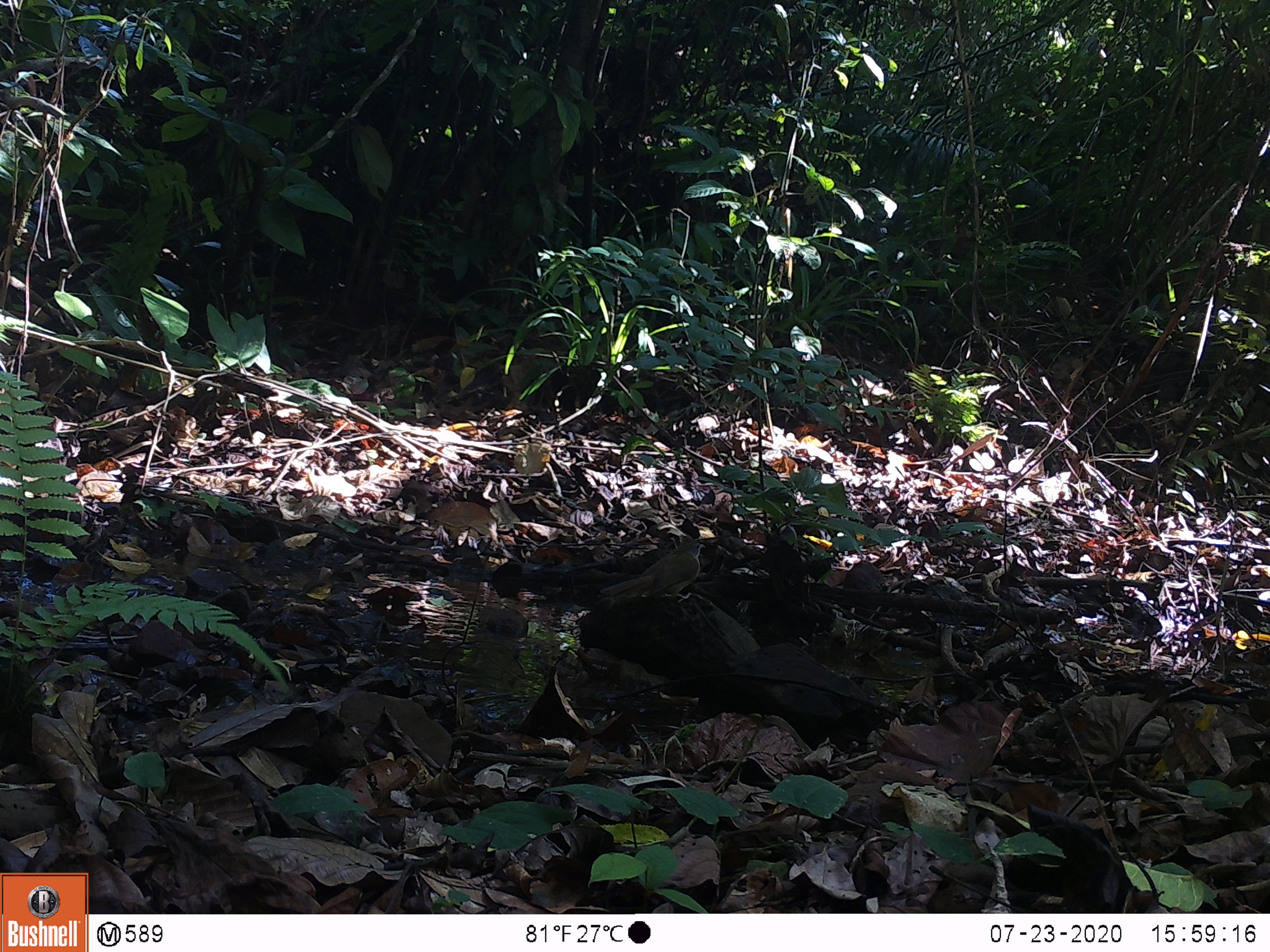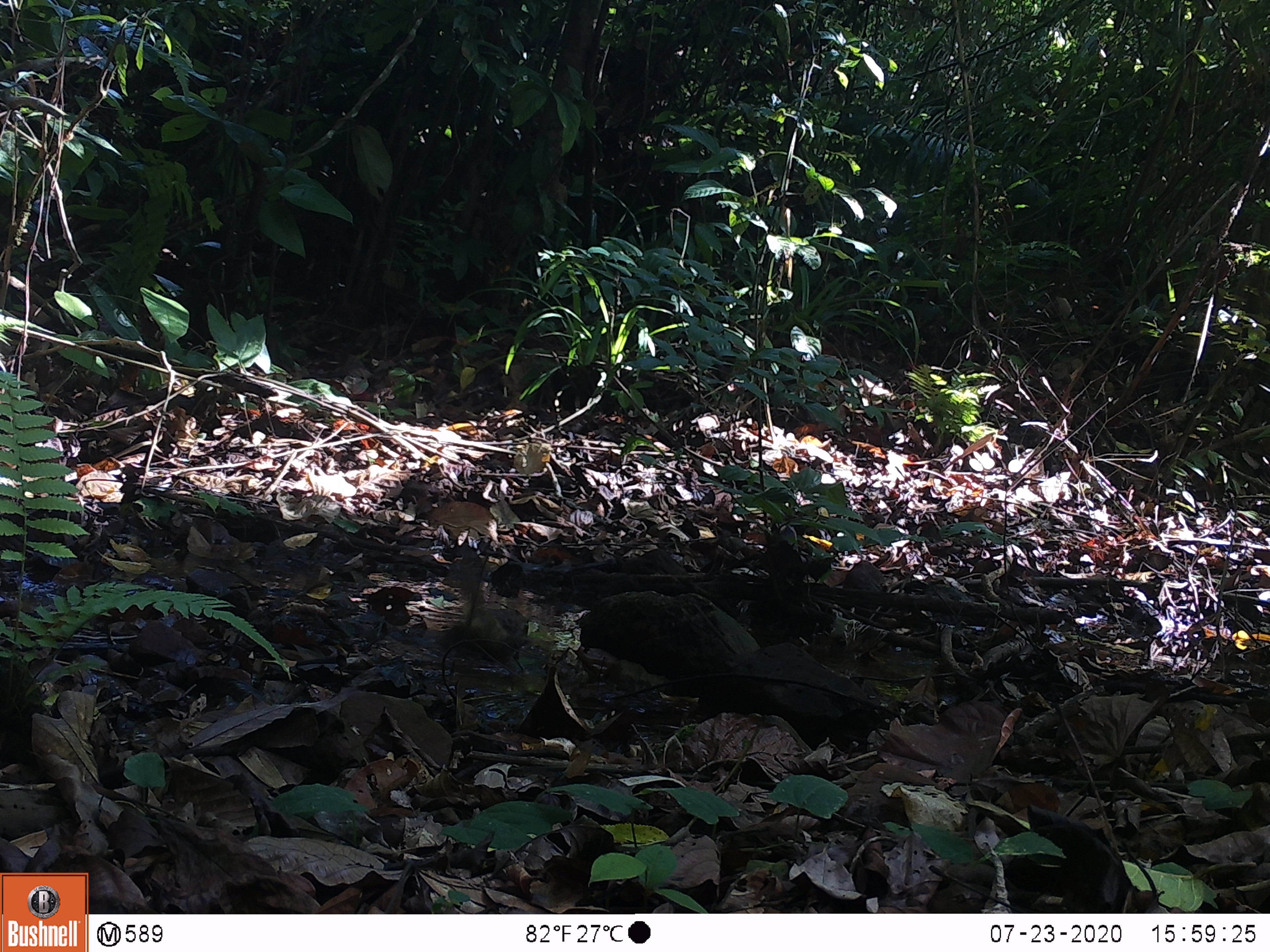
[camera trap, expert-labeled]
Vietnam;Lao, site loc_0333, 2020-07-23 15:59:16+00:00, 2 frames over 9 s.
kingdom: Animalia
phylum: Chordata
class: Aves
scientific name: Aves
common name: bird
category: unidentified bird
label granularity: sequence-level